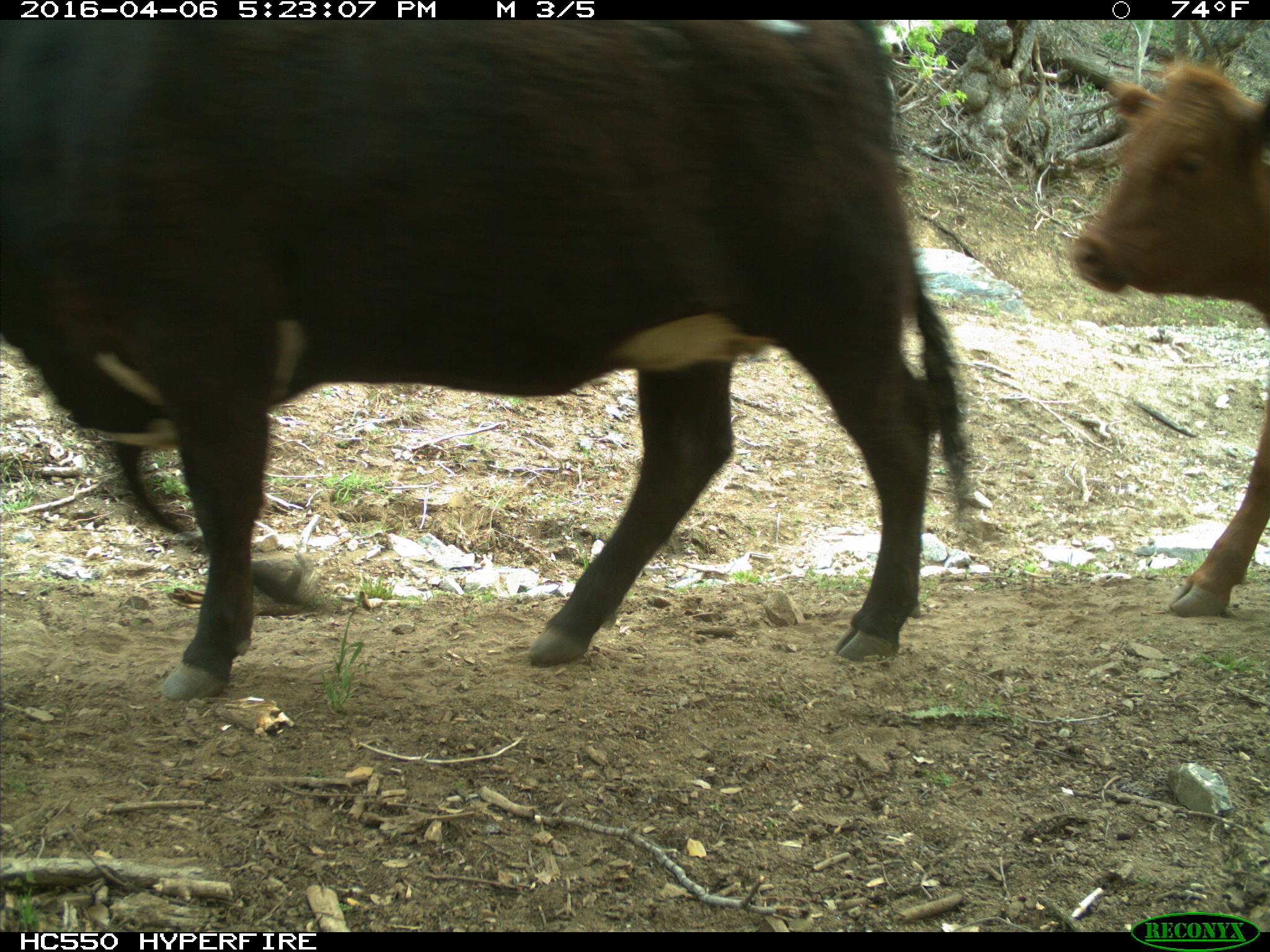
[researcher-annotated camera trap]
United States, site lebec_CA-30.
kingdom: Animalia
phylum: Chordata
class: Mammalia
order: Artiodactyla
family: Bovidae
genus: Bos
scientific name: Bos taurus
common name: domestic cow